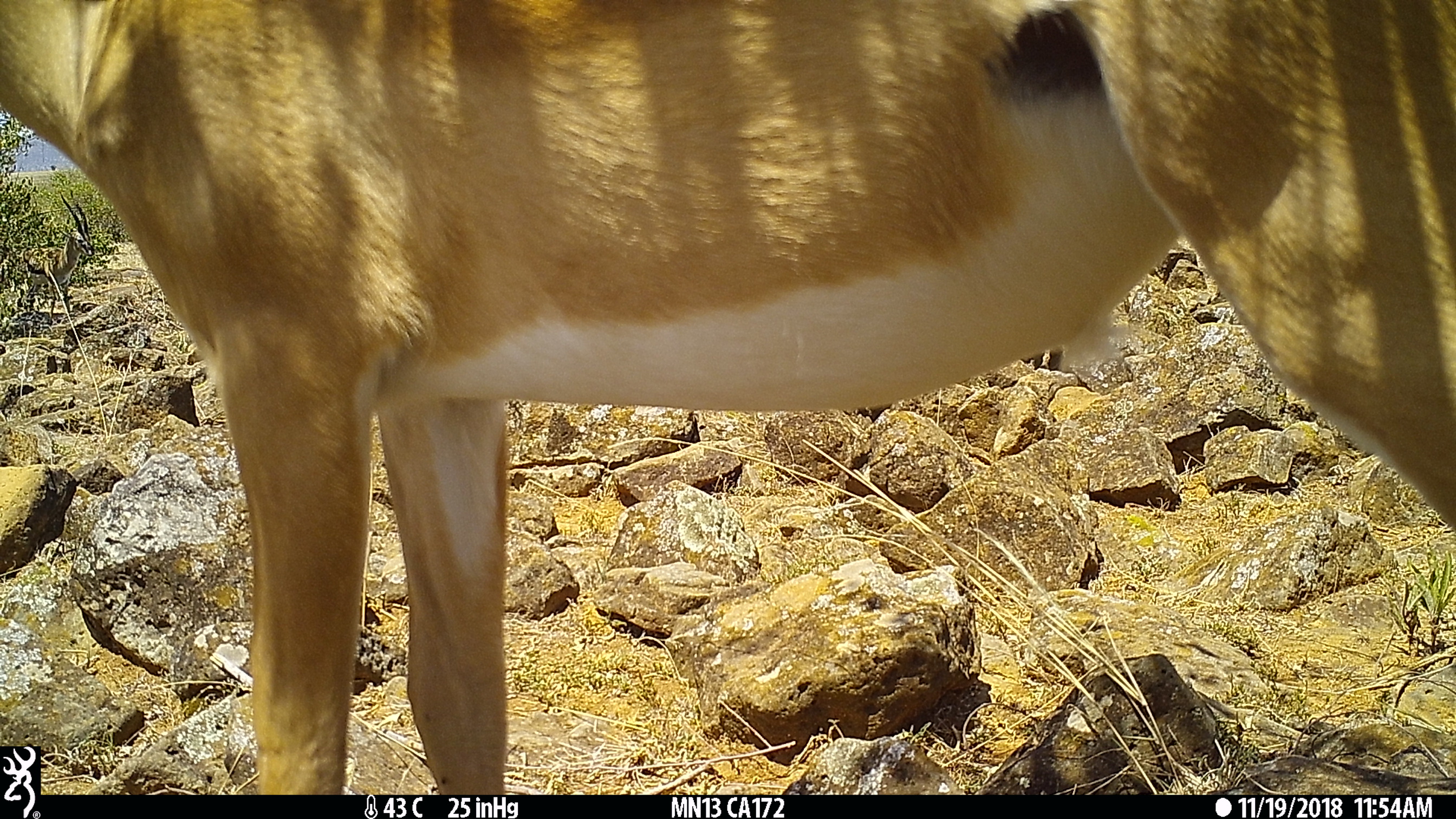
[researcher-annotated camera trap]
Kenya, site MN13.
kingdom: Animalia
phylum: Chordata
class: Mammalia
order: Artiodactyla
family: Bovidae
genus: Aepyceros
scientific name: Aepyceros melampus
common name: impala